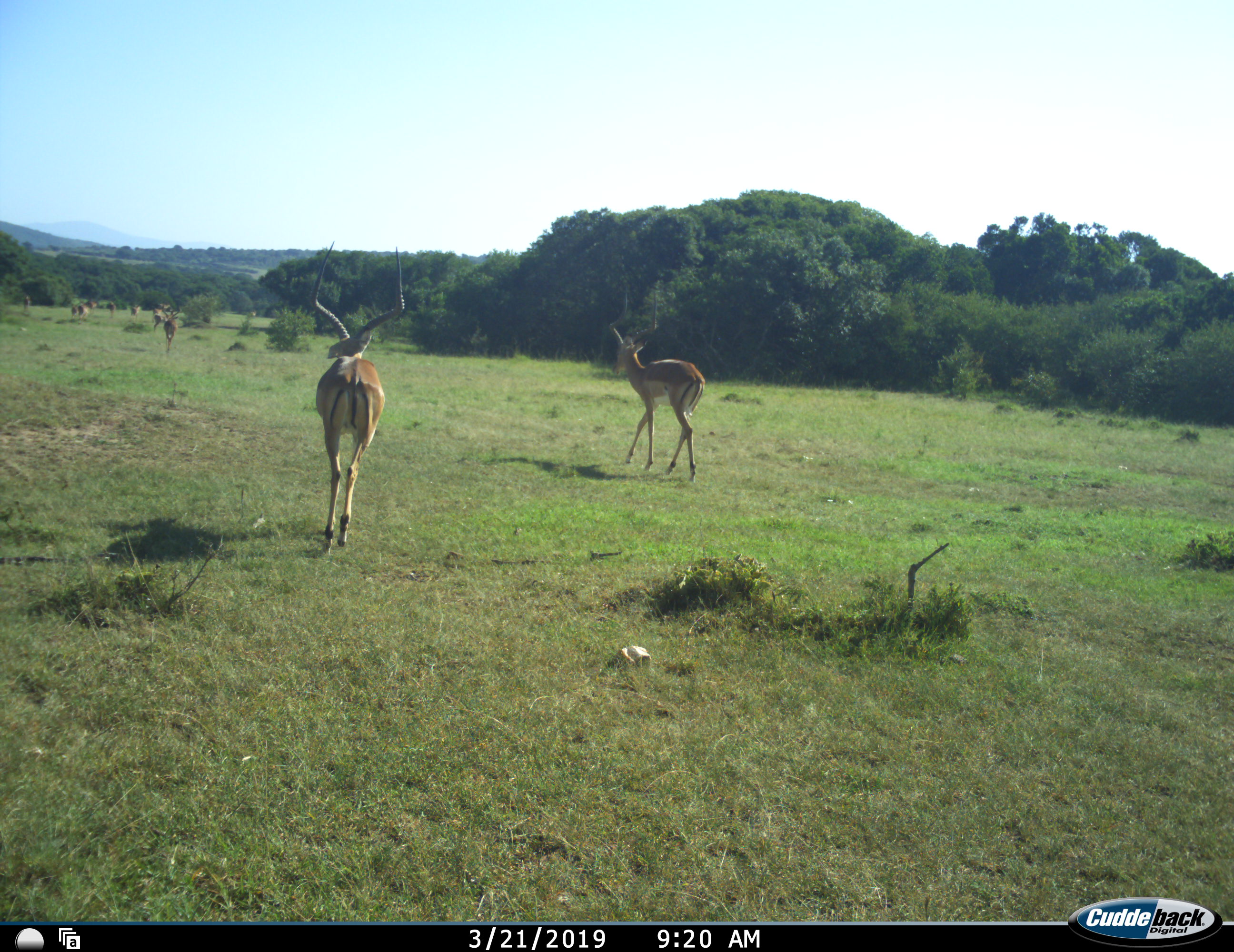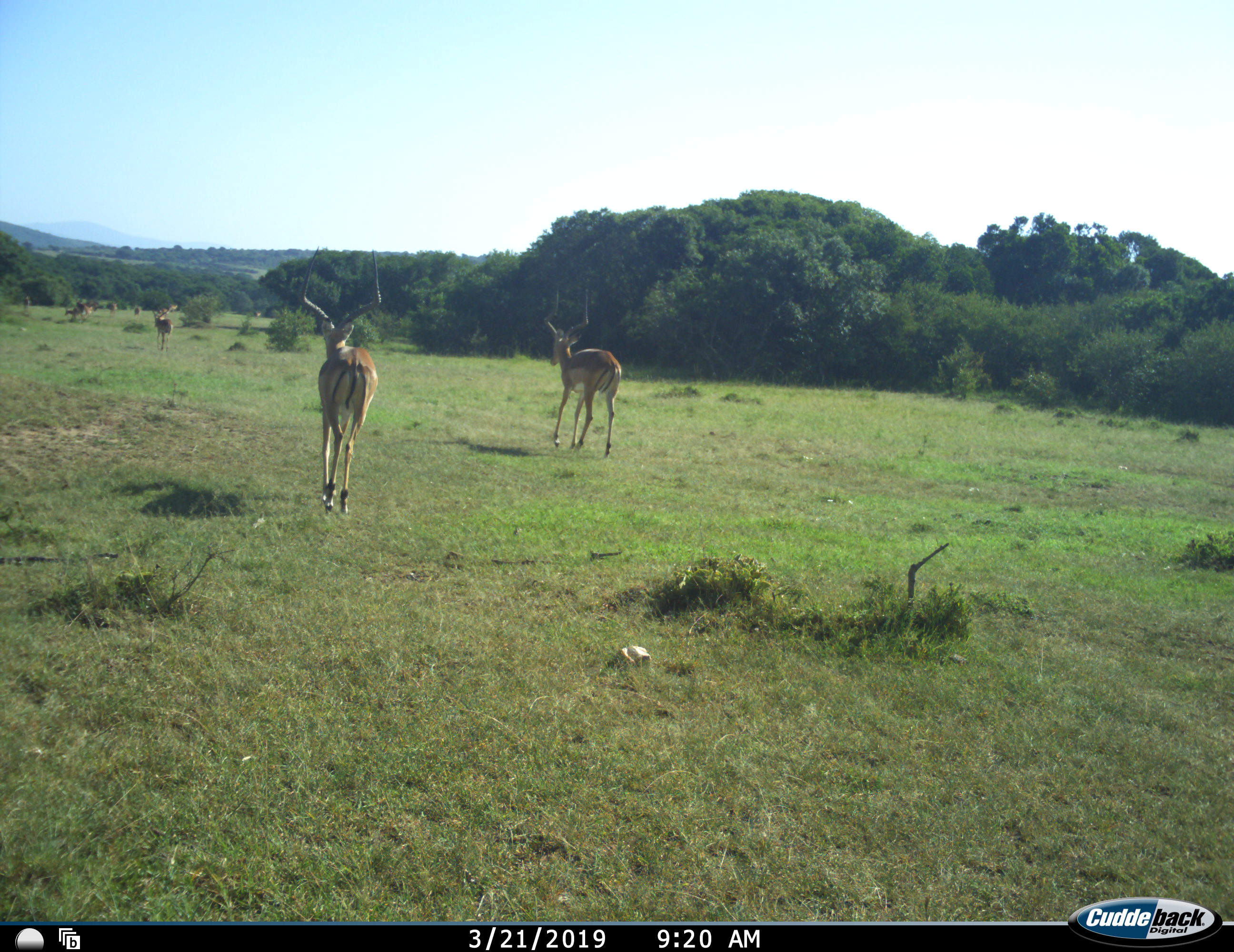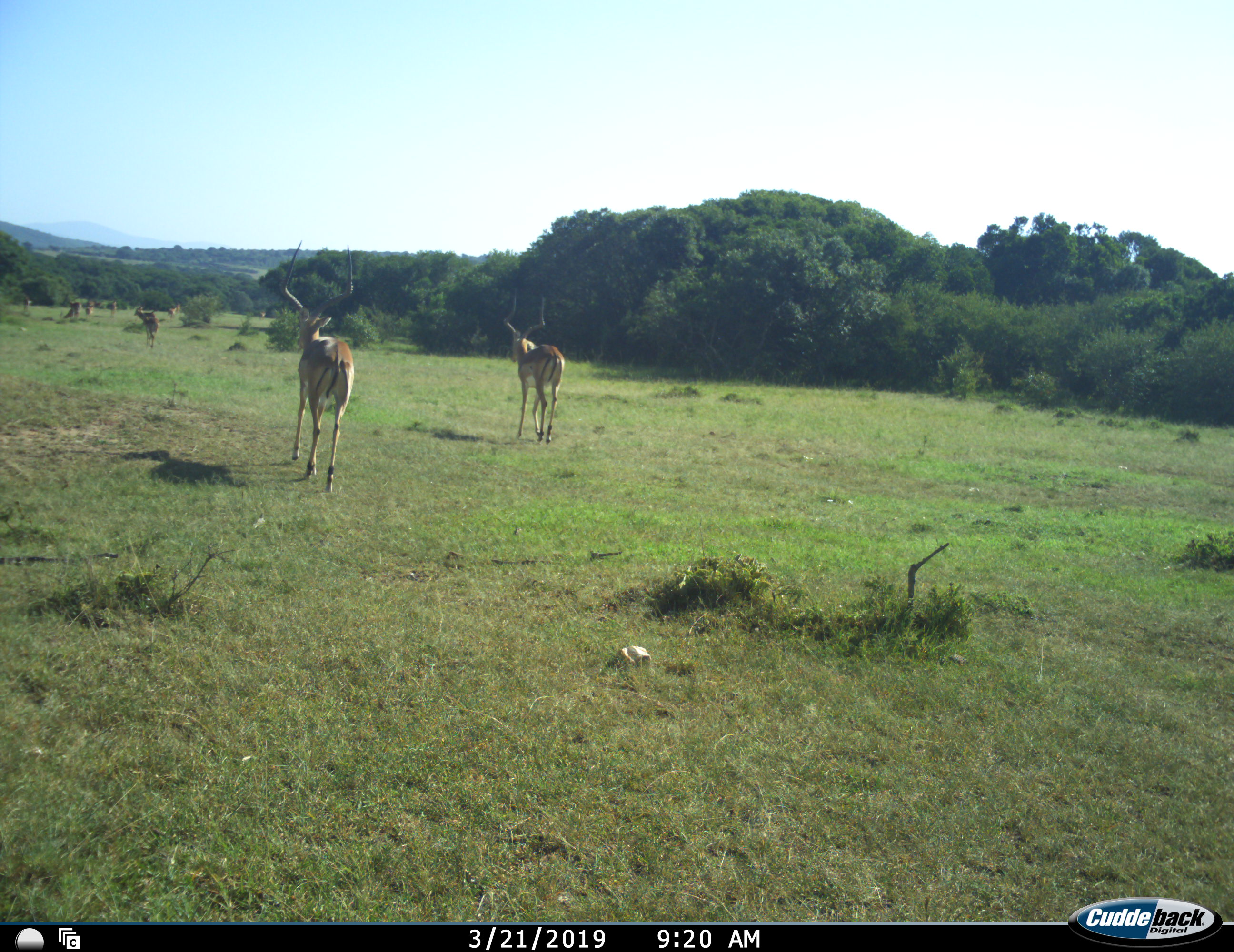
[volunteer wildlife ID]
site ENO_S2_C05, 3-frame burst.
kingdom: Animalia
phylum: Chordata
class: Mammalia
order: Artiodactyla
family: Bovidae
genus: Aepyceros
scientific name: Aepyceros melampus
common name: impala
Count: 10.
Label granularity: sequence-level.